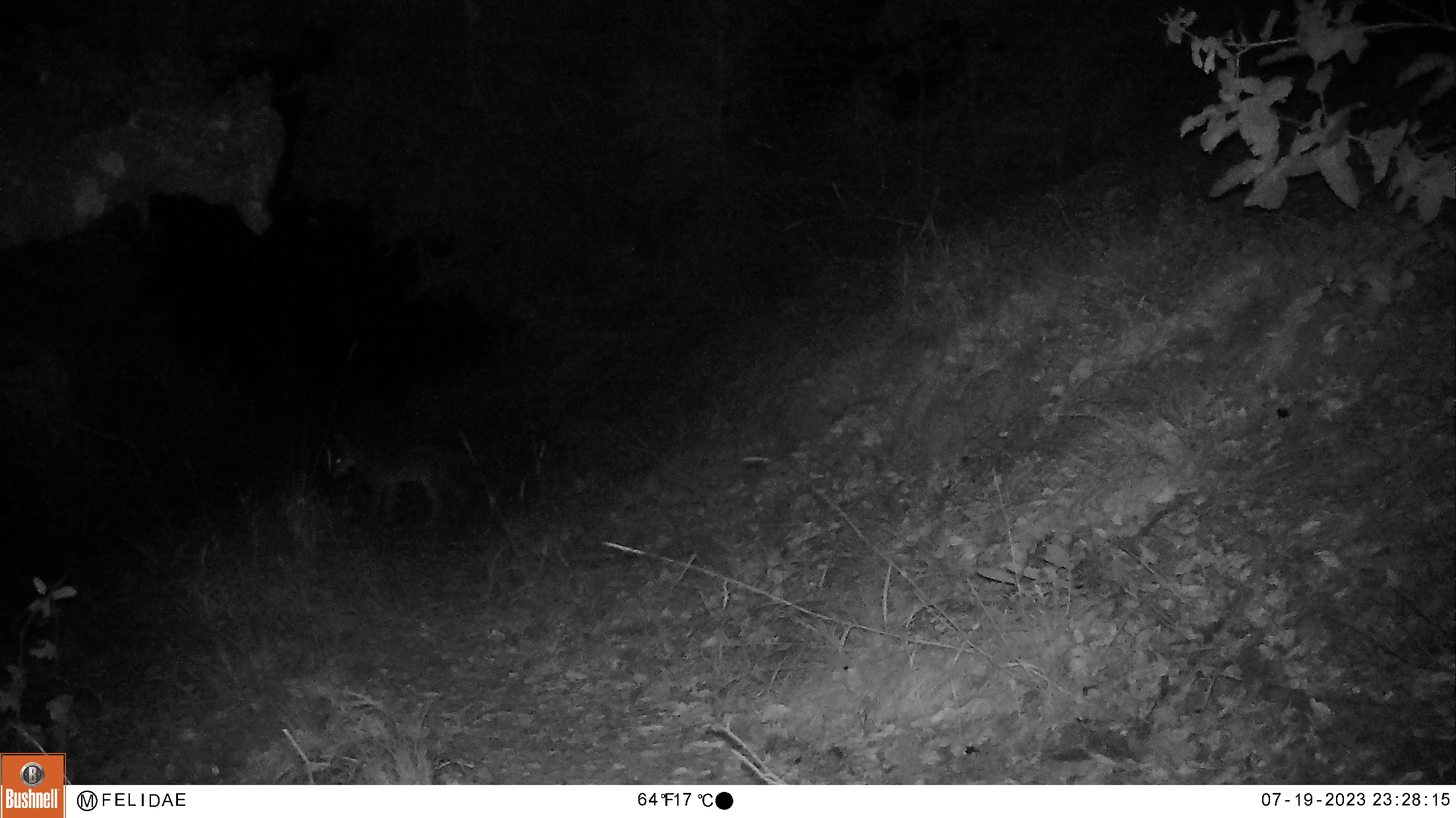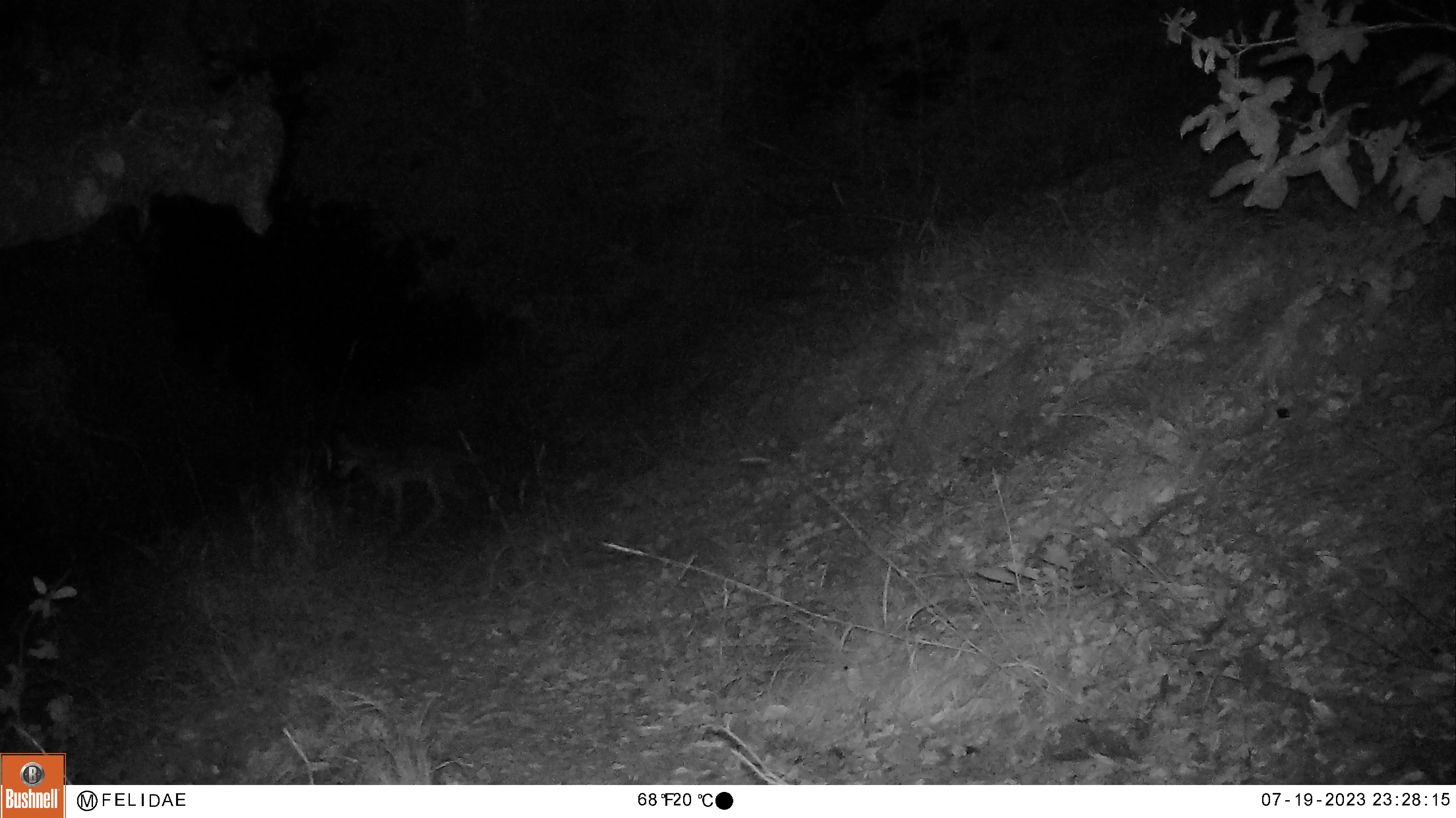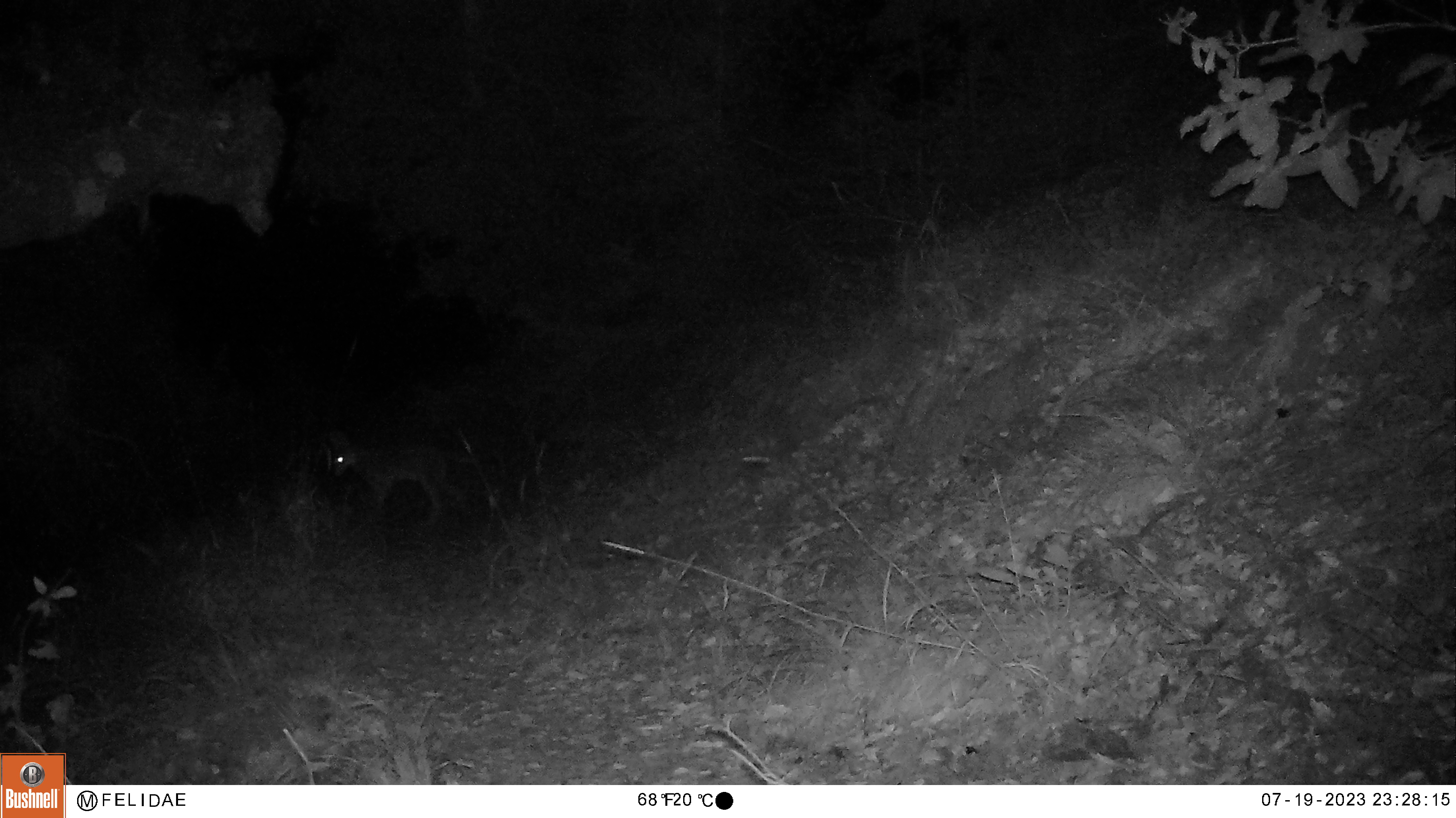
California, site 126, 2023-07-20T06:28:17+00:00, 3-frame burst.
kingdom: Animalia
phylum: Chordata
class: Mammalia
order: Carnivora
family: Canidae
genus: Canis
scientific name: Canis latrans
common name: coyote